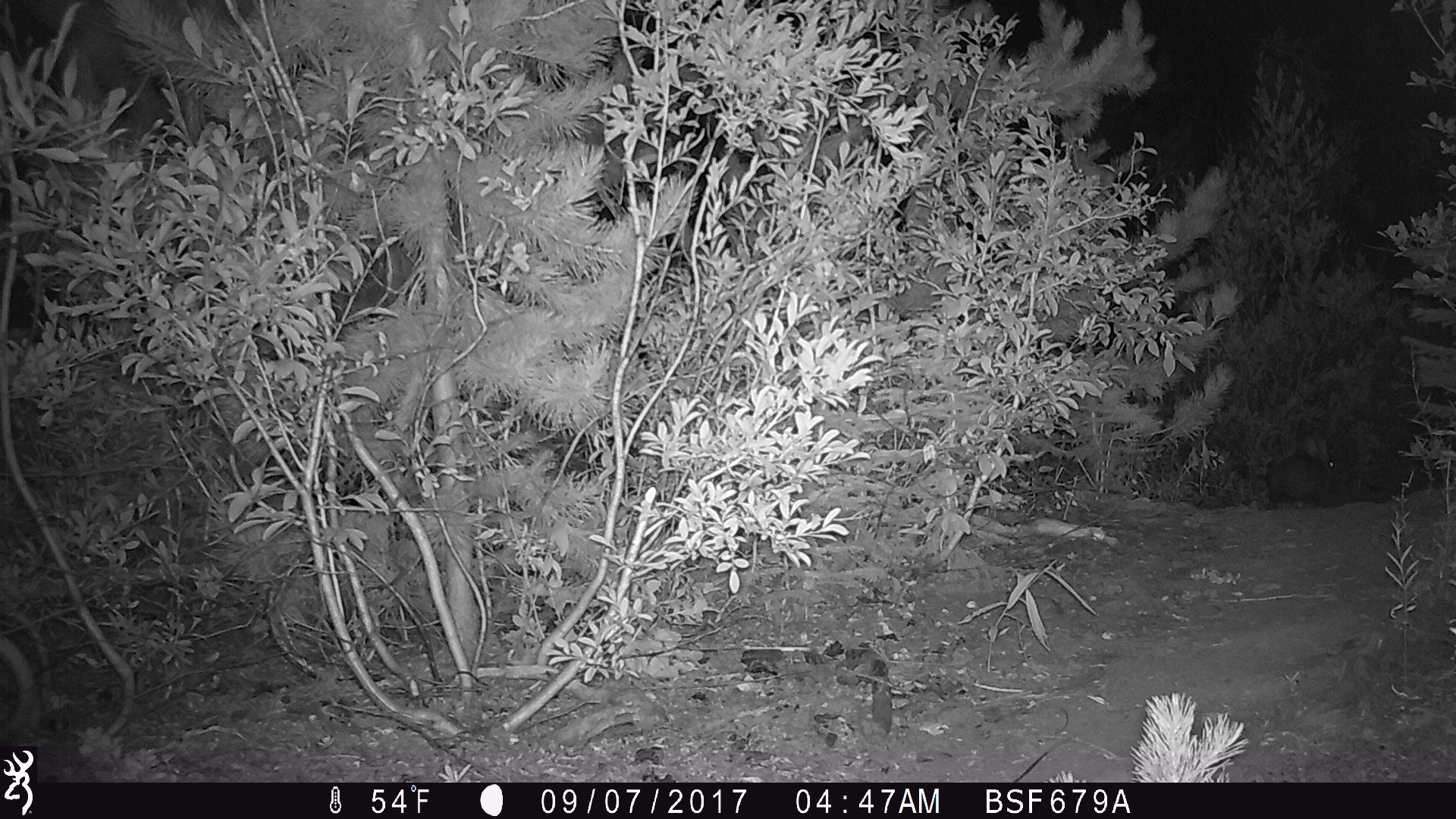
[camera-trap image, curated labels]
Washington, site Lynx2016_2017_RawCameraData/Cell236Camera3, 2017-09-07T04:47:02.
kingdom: Animalia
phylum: Chordata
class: Mammalia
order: Lagomorpha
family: Leporidae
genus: Lepus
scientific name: Lepus americanus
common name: snowshoe hare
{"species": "Lepus americanus (snowshoe hare)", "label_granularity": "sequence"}